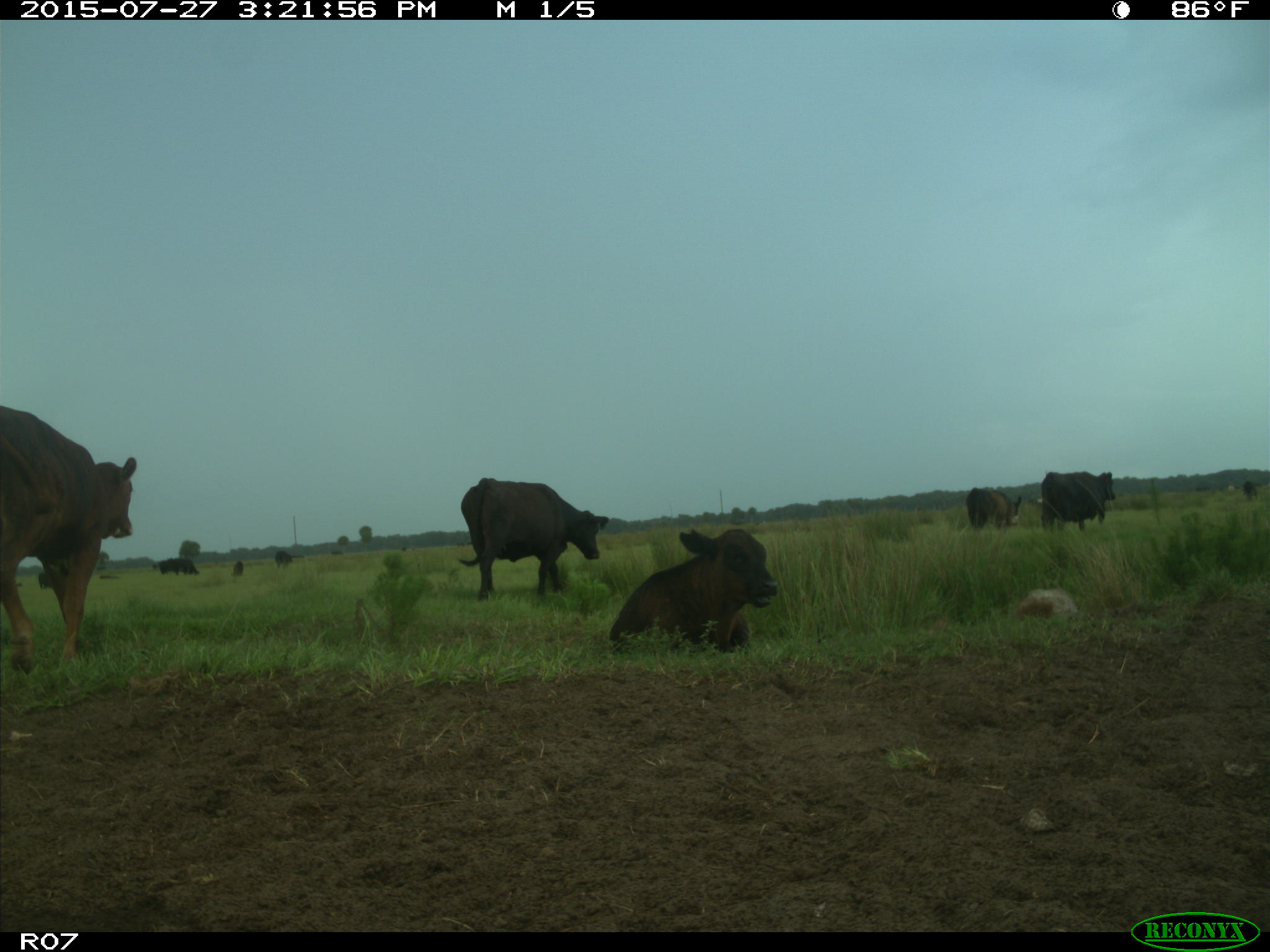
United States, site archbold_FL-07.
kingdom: Animalia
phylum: Chordata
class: Mammalia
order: Artiodactyla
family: Bovidae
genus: Bos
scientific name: Bos taurus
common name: domestic cow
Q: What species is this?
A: Bos taurus (domestic cow).